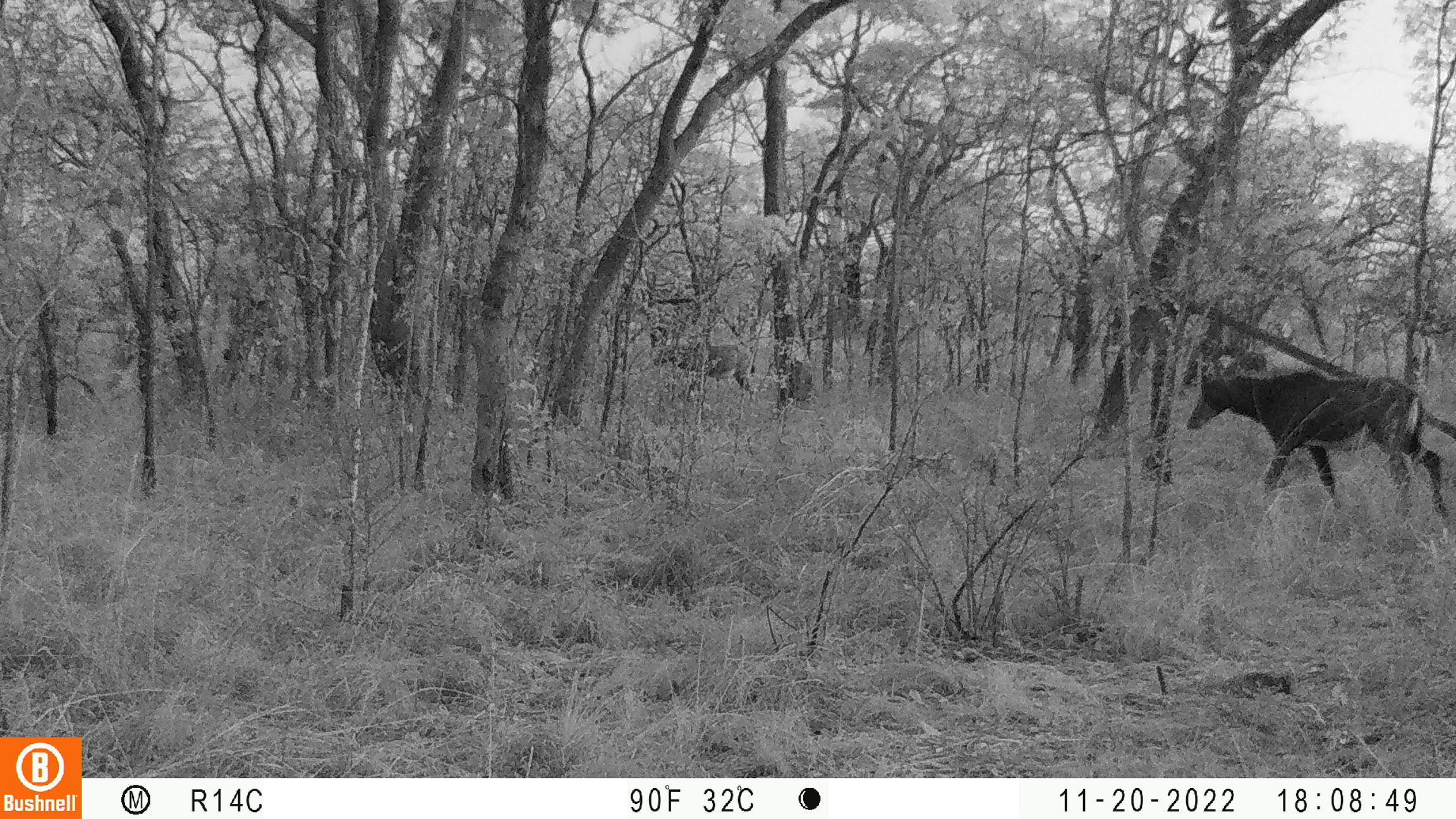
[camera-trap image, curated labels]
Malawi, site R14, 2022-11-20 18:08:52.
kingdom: Animalia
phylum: Chordata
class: Mammalia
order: Artiodactyla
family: Bovidae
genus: Hippotragus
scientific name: Hippotragus niger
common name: sable antelope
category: sable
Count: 2.